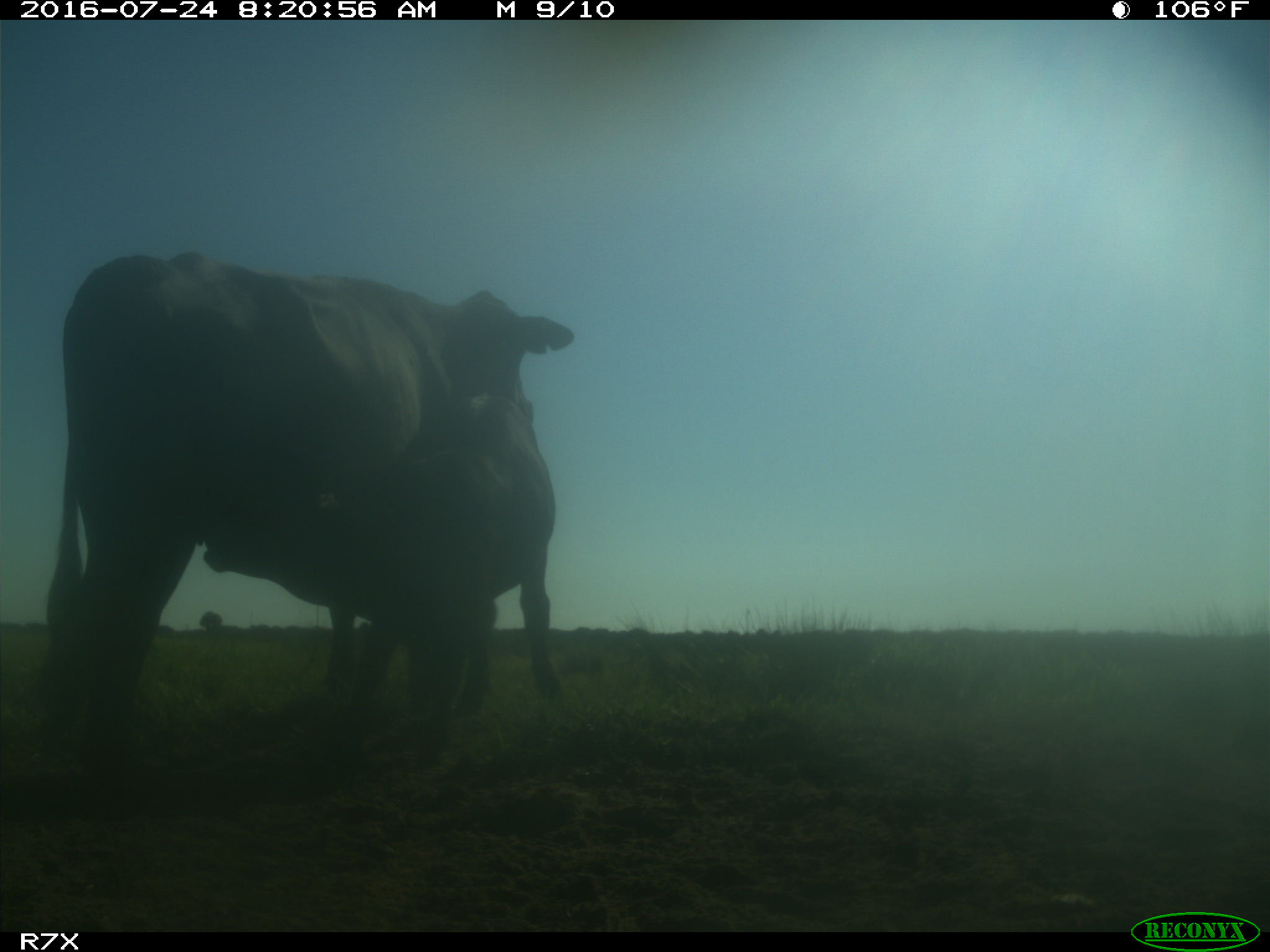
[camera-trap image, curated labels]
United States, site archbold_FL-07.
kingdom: Animalia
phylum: Chordata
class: Mammalia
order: Artiodactyla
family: Bovidae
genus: Bos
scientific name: Bos taurus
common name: domestic cow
Bos taurus (domestic cow).